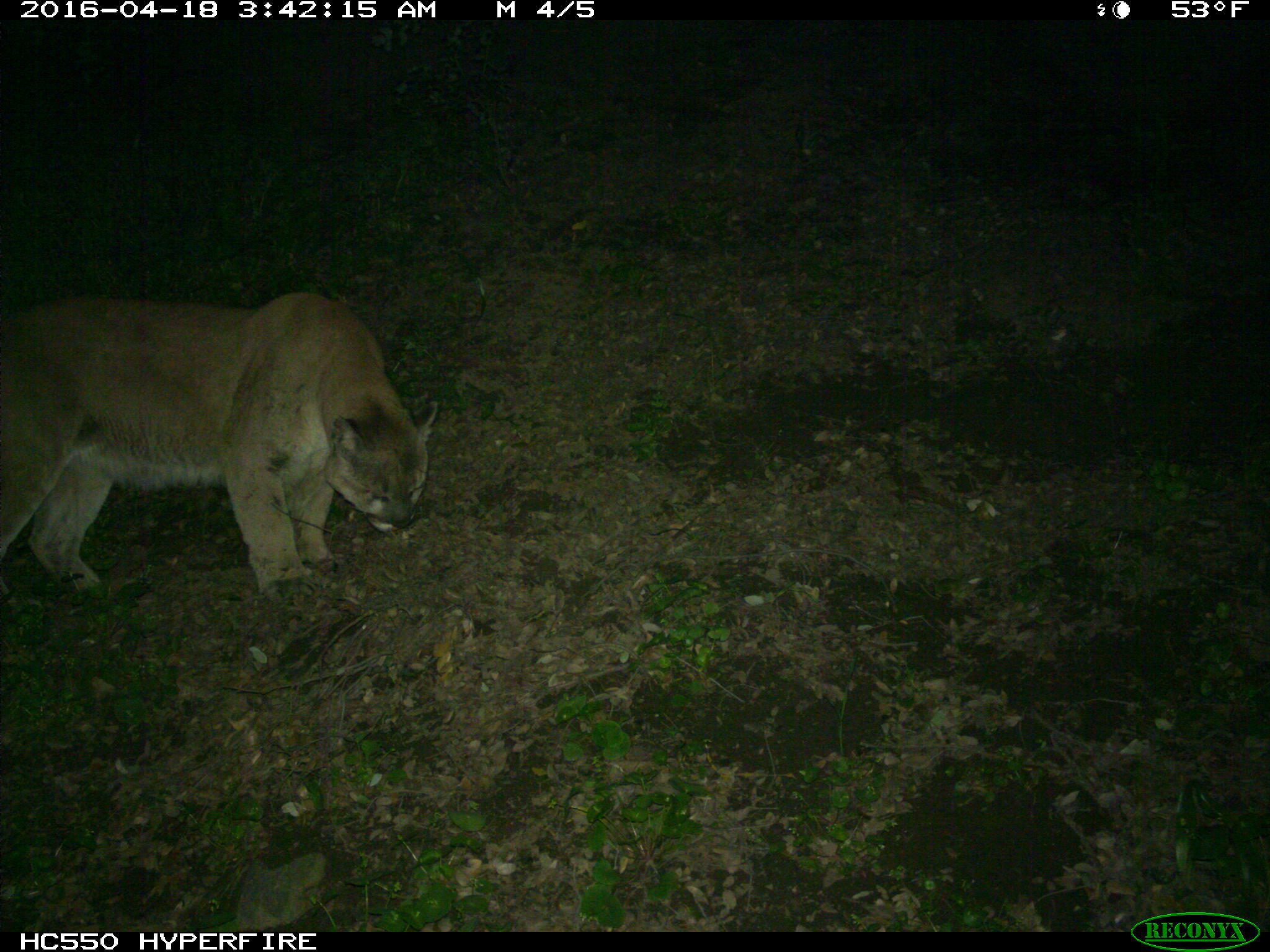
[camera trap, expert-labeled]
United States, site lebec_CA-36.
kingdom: Animalia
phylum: Chordata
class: Mammalia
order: Carnivora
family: Felidae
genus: Puma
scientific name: Puma concolor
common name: mountain lion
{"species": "Puma concolor (mountain lion)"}